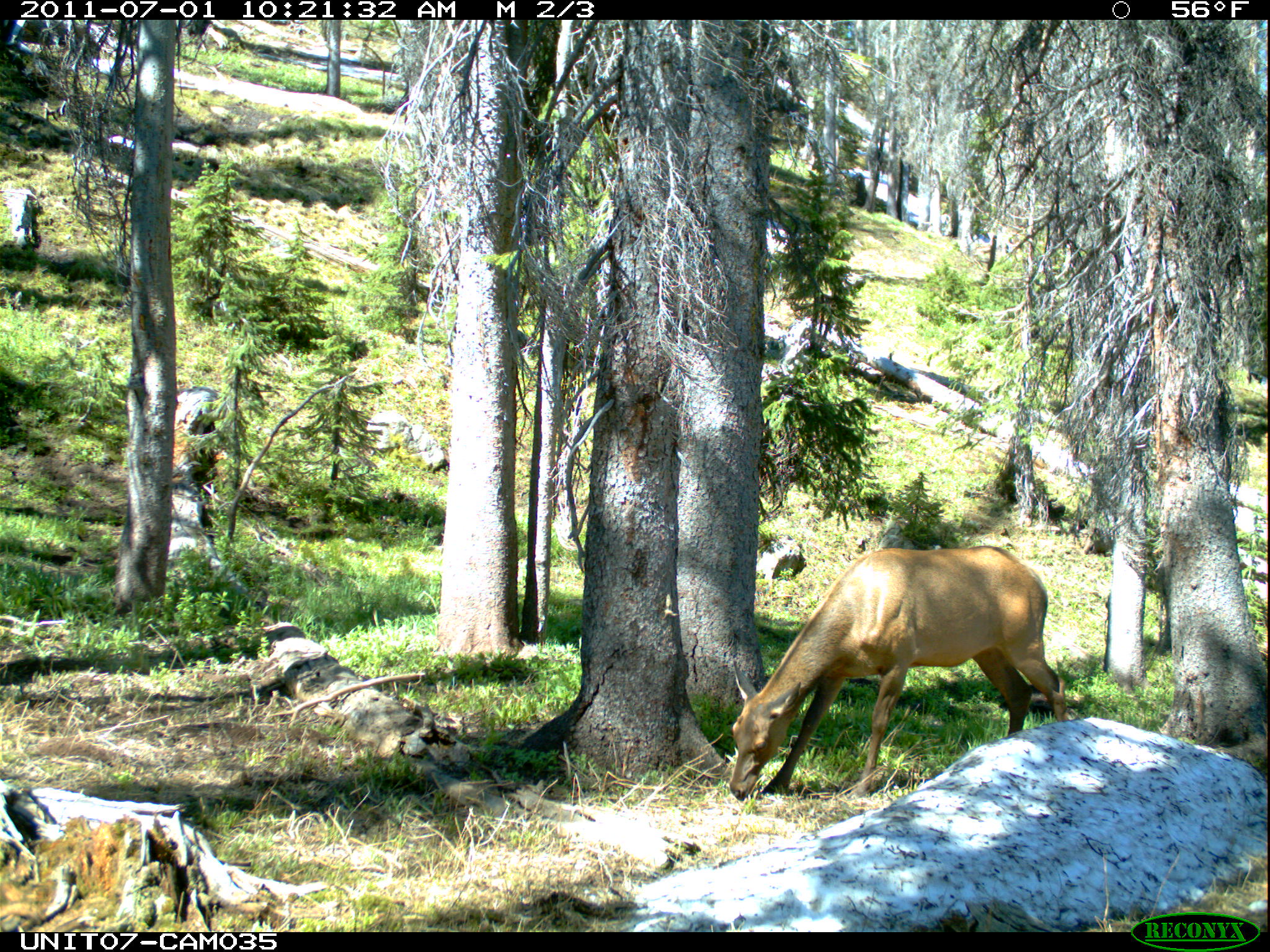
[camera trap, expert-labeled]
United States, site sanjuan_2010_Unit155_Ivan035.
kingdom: Animalia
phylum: Chordata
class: Mammalia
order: Artiodactyla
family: Cervidae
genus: Cervus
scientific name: Cervus elaphus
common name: red deer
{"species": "Cervus elaphus (red deer)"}